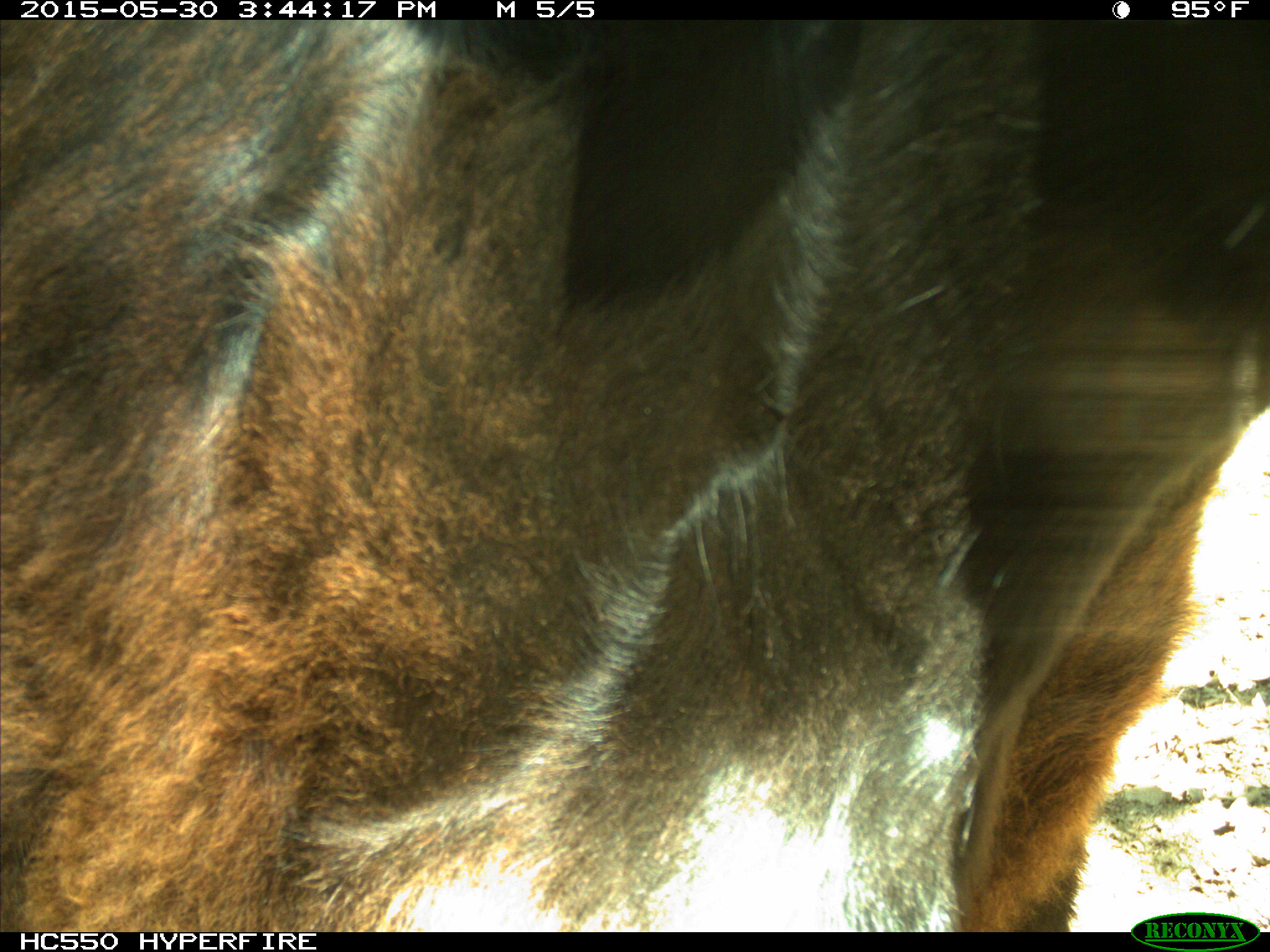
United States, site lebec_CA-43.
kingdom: Animalia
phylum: Chordata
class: Mammalia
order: Artiodactyla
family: Bovidae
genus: Bos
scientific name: Bos taurus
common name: domestic cow